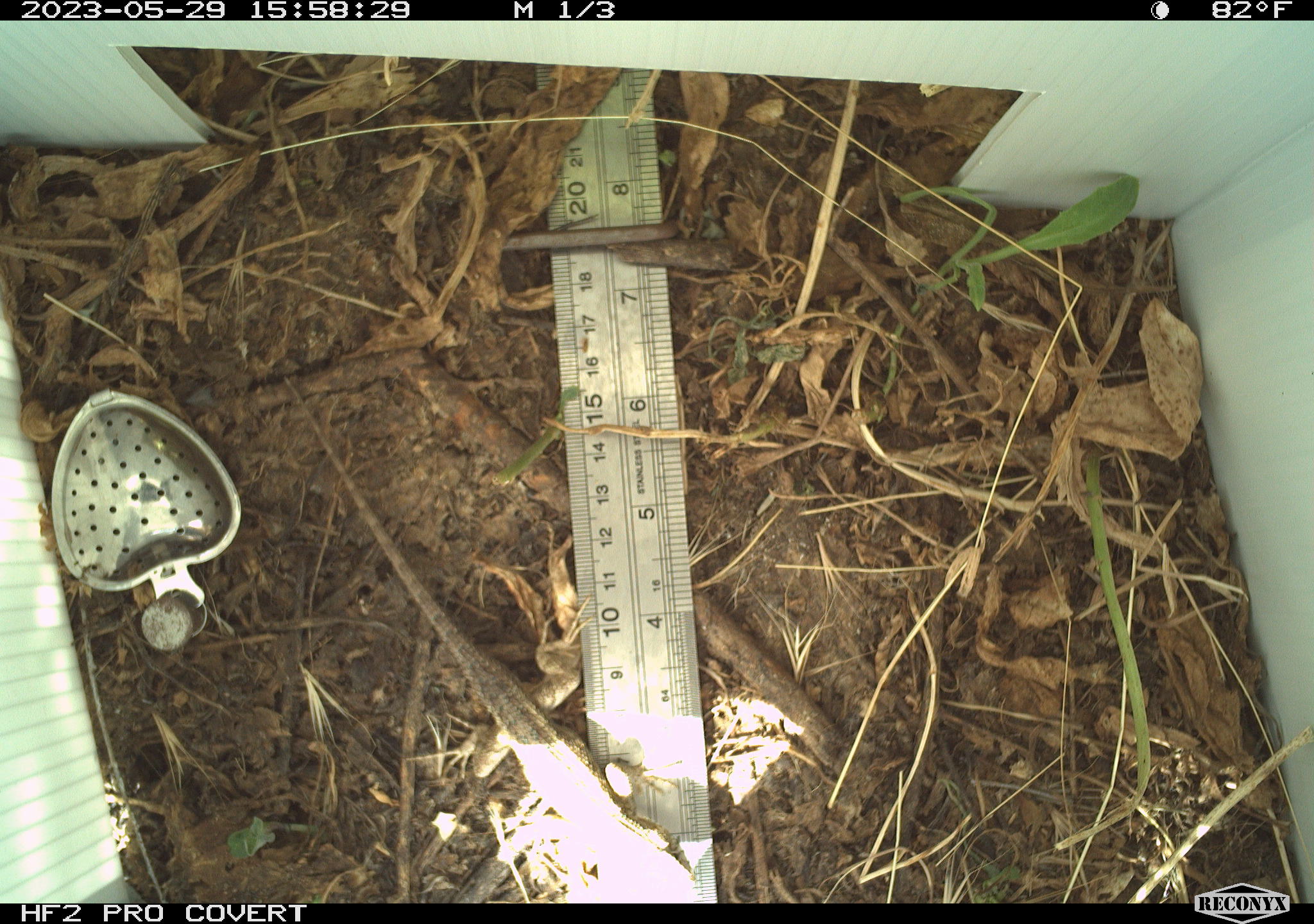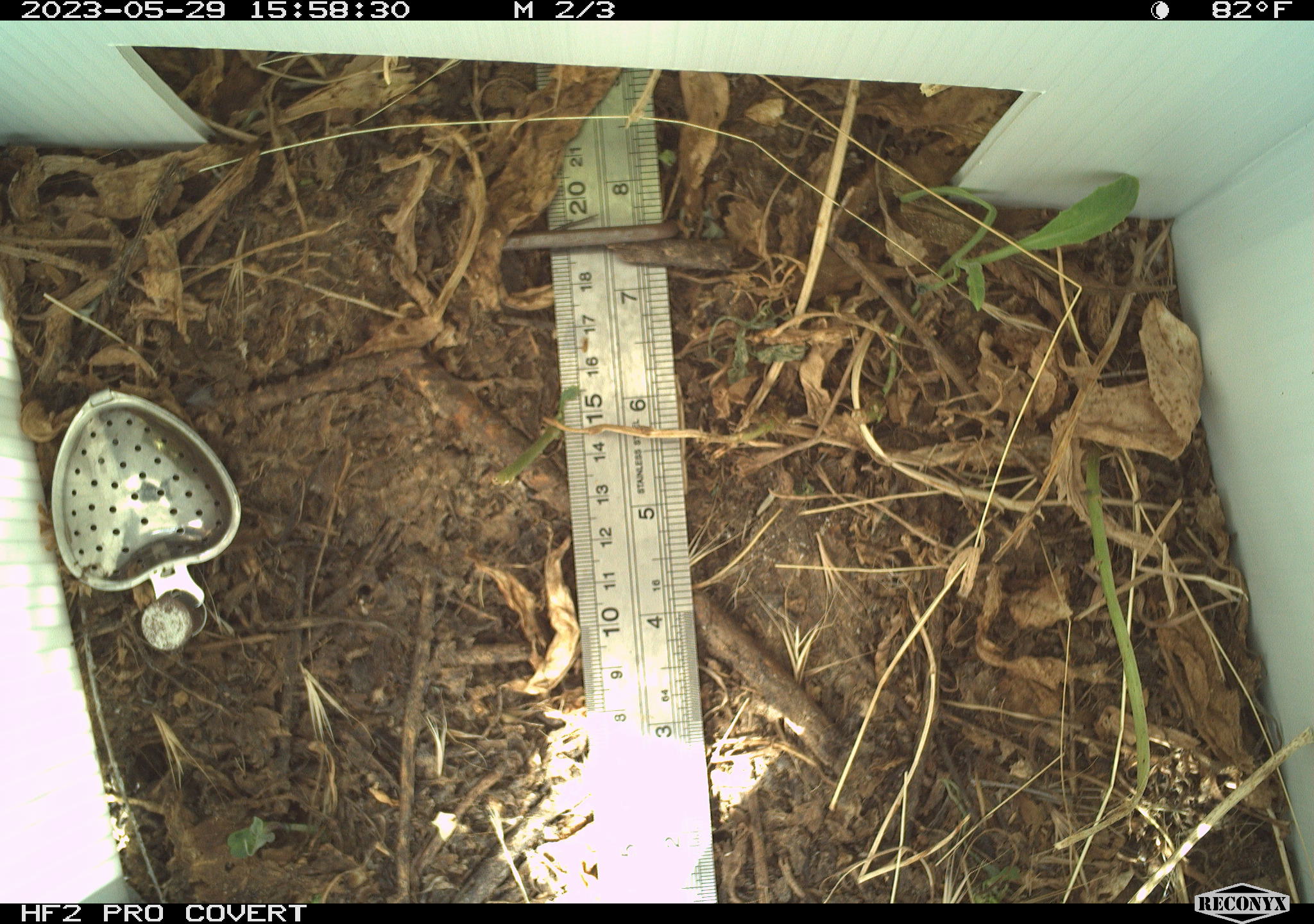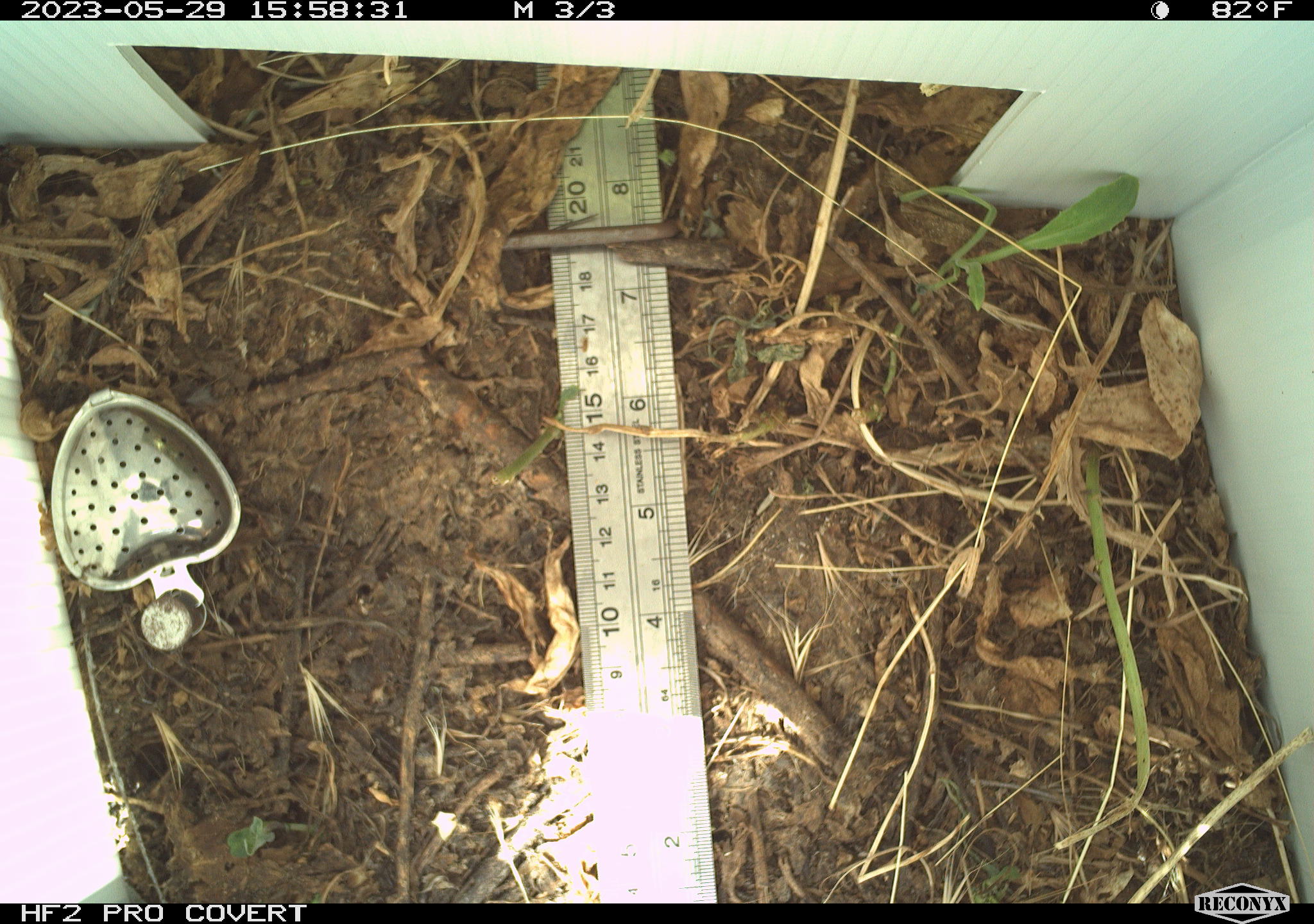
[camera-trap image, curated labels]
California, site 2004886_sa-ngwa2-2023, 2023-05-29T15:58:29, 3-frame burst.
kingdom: Animalia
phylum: Chordata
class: Reptilia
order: Squamata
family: Phrynosomatidae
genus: Sceloporus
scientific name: Sceloporus occidentalis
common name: western fence lizard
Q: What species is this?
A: Western fence lizard (Sceloporus occidentalis).